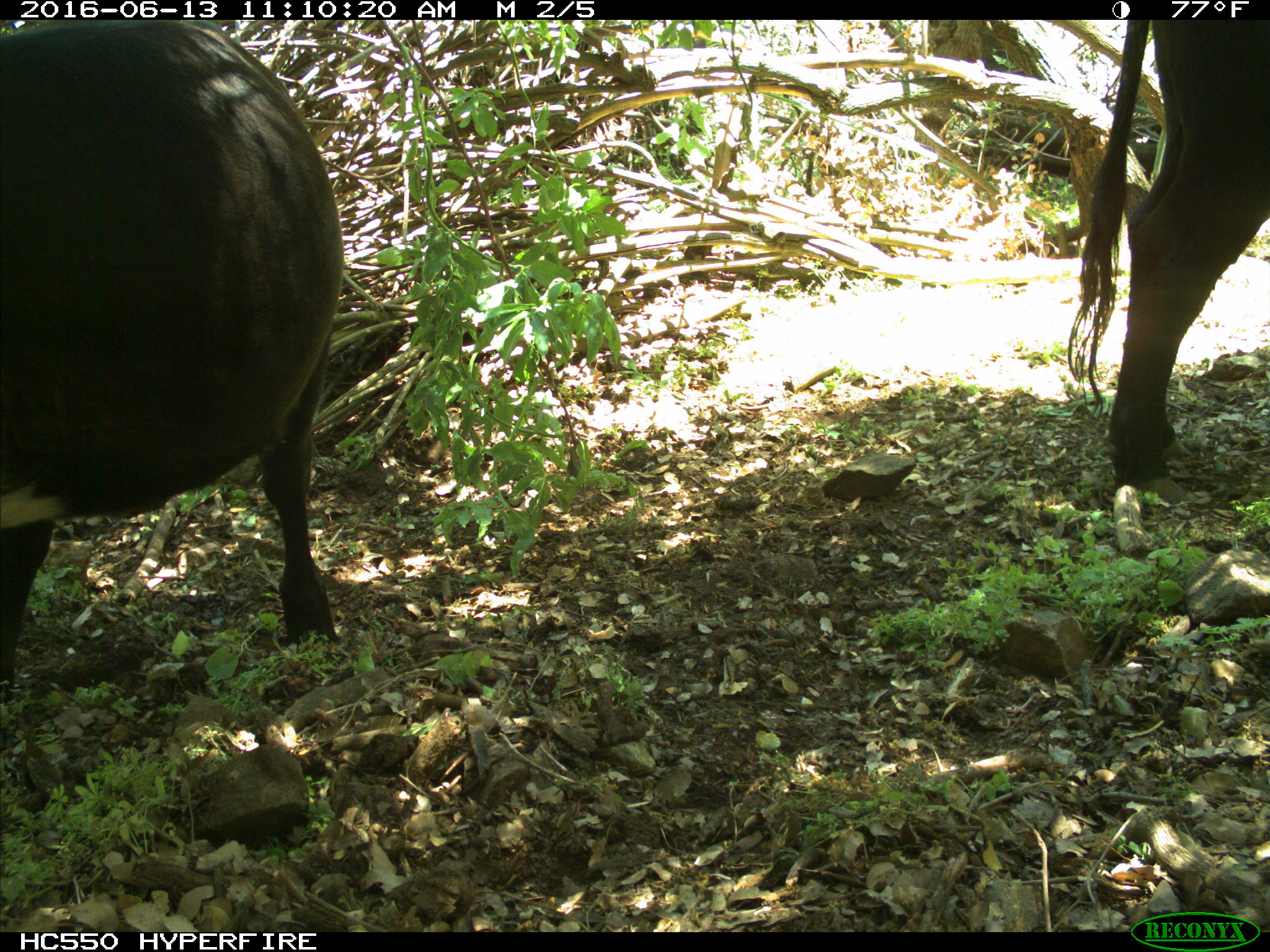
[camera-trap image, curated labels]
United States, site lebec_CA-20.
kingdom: Animalia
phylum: Chordata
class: Mammalia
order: Artiodactyla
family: Bovidae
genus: Bos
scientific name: Bos taurus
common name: domestic cow